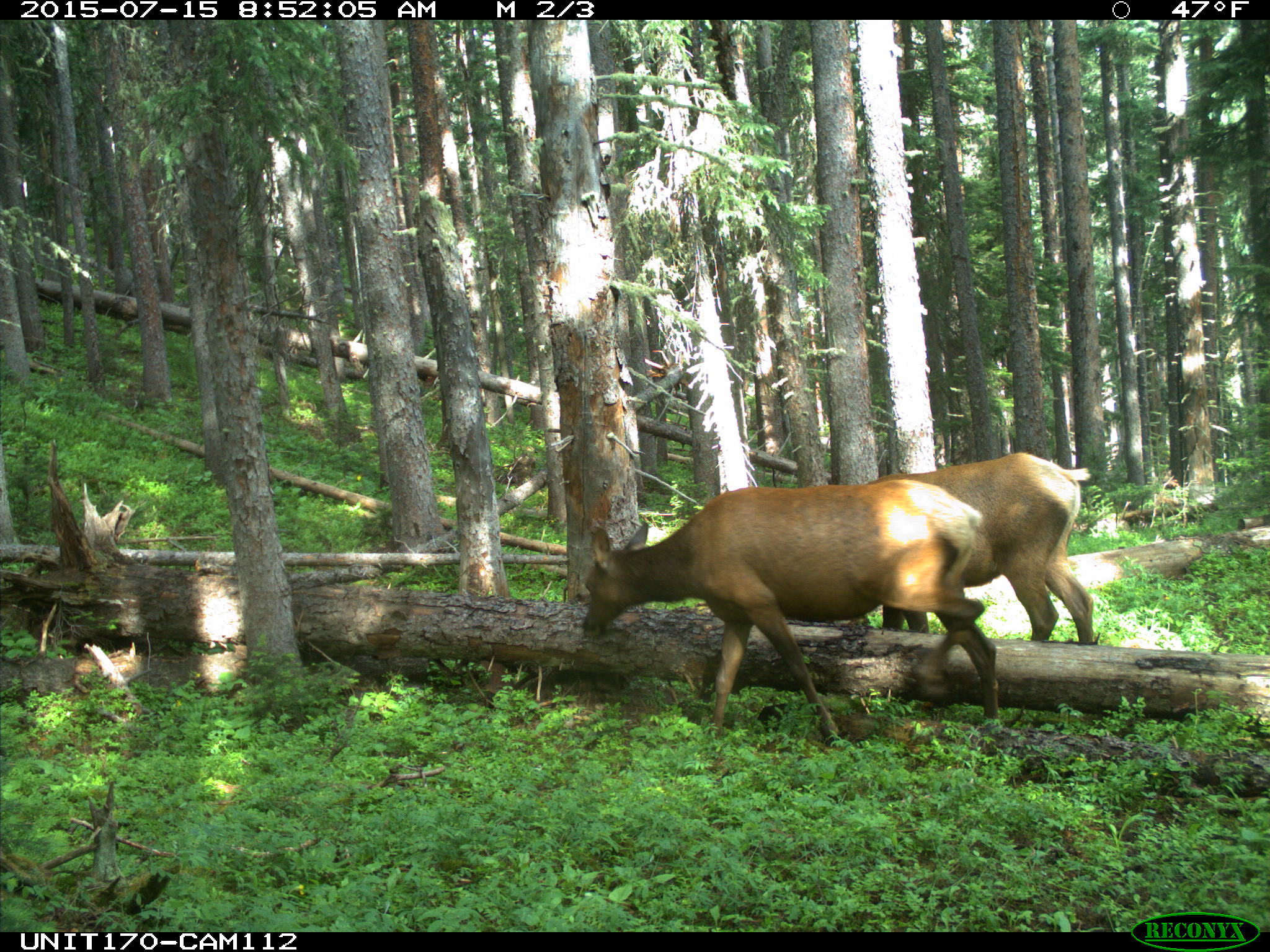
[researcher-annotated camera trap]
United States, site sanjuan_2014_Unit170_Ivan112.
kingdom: Animalia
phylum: Chordata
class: Mammalia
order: Artiodactyla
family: Cervidae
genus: Cervus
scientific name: Cervus elaphus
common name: red deer